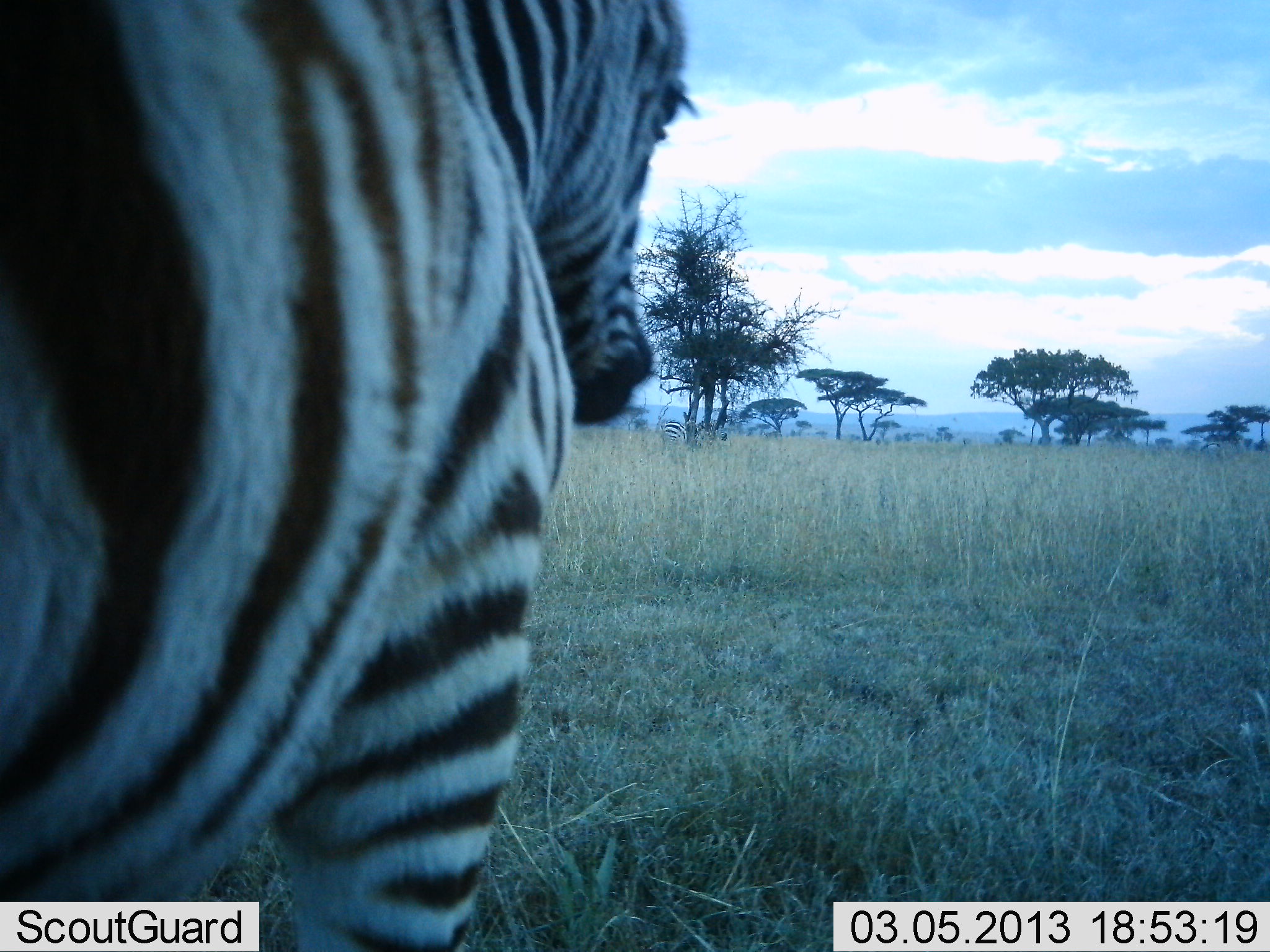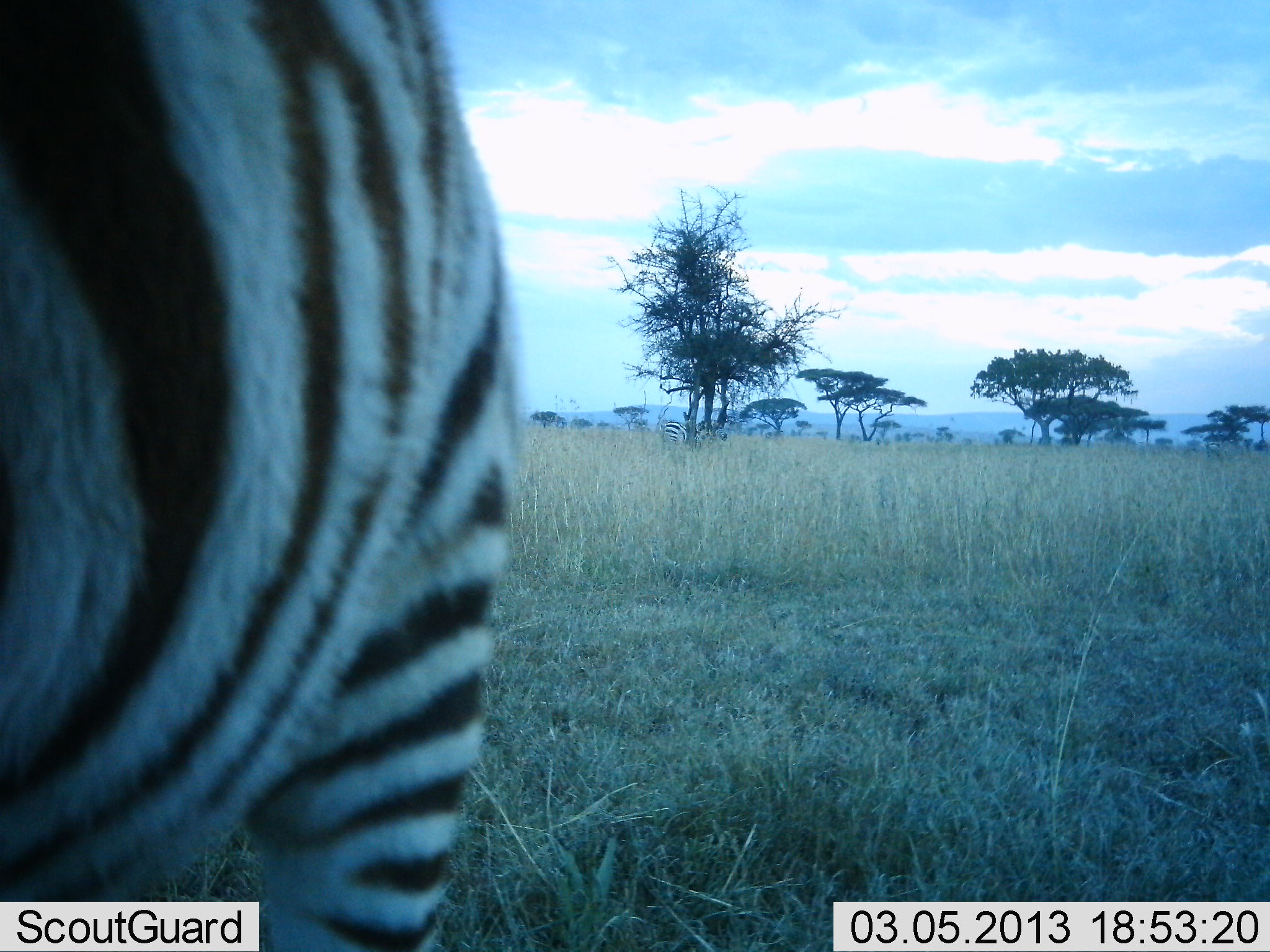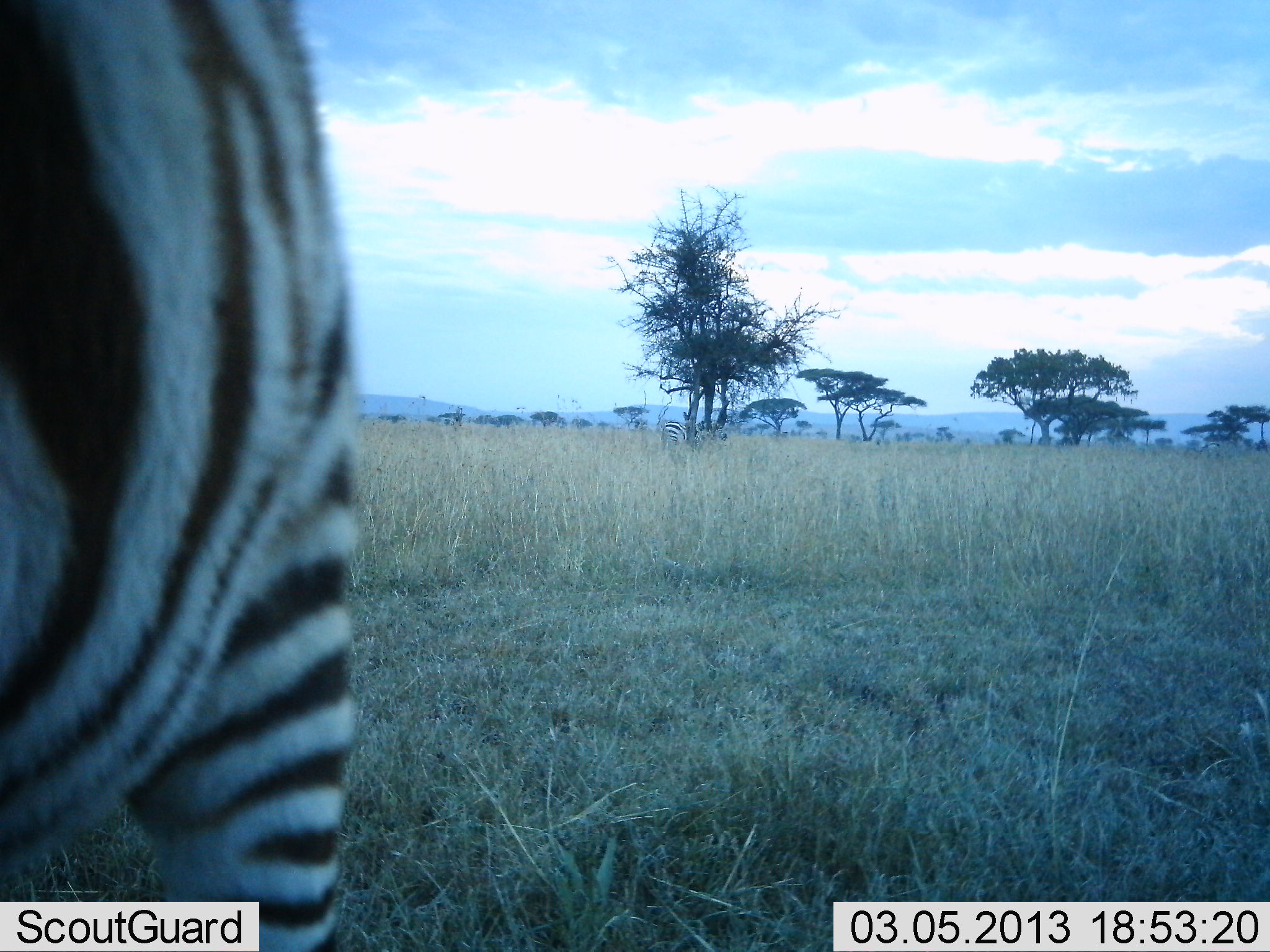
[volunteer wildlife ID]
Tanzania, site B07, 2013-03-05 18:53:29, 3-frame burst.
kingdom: Animalia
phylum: Chordata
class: Mammalia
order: Perissodactyla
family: Equidae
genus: Equus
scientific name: Equus quagga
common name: plains zebra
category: zebra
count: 1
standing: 76%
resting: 0%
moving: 33%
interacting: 0%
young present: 2%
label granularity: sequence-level